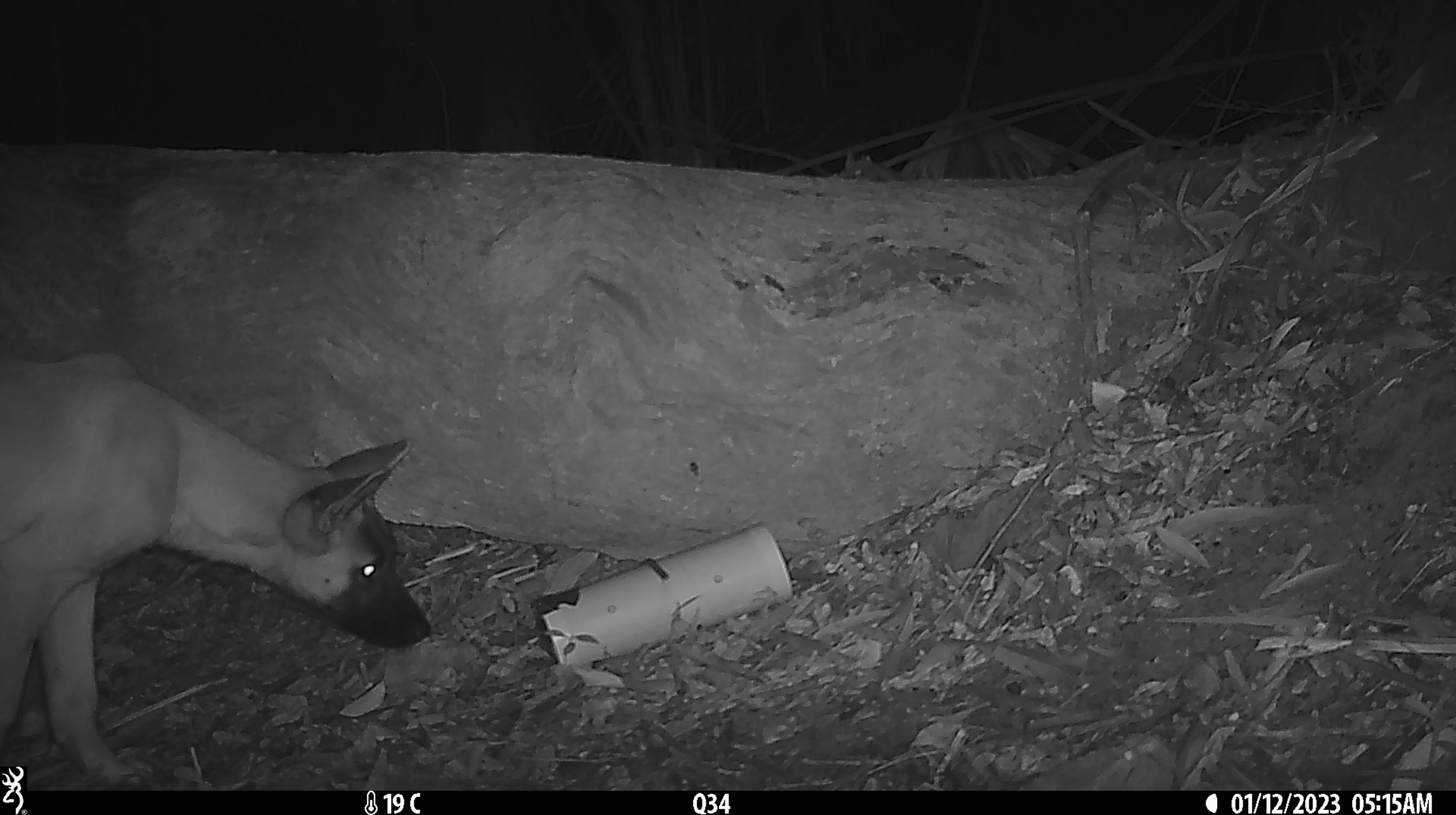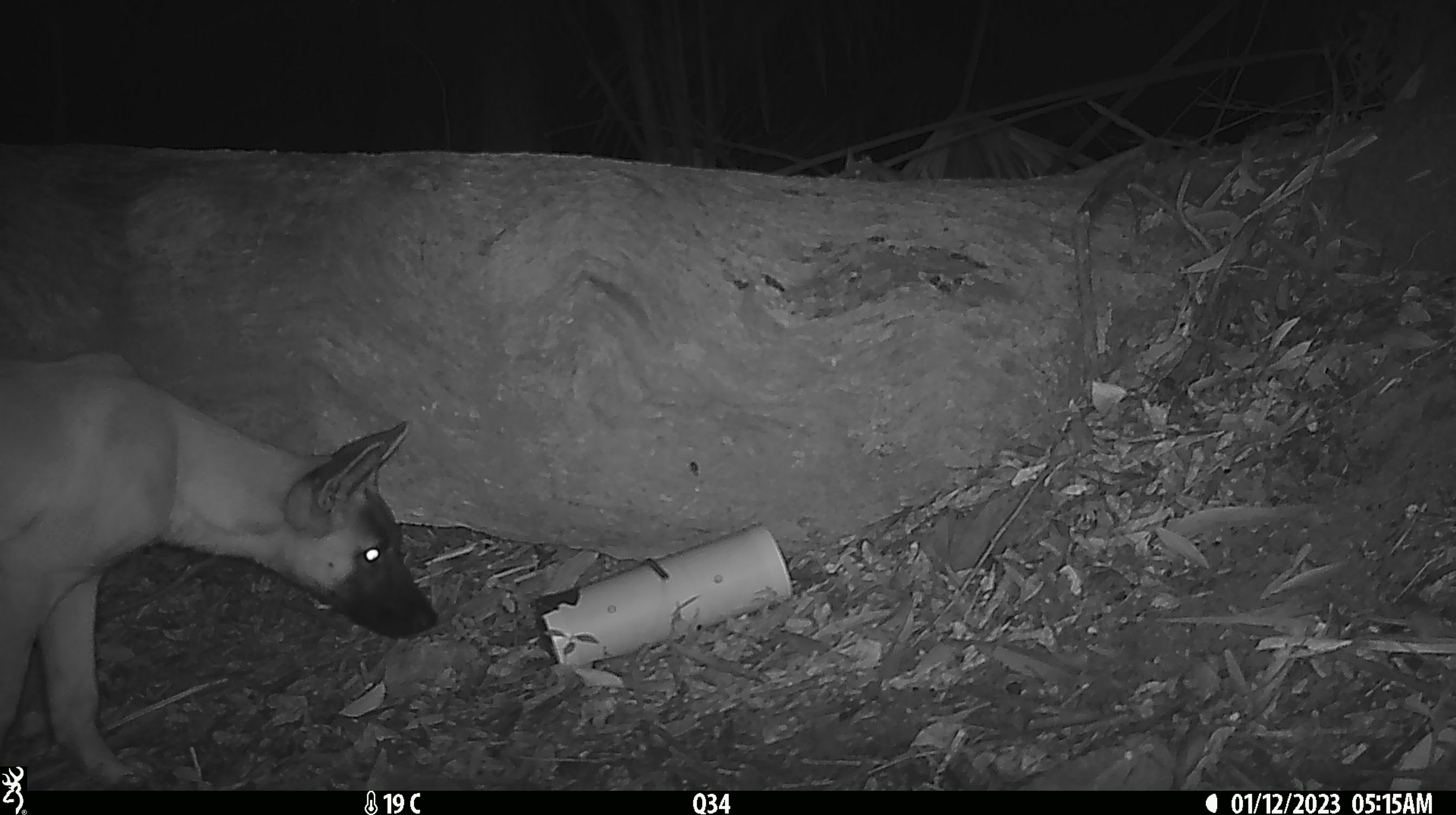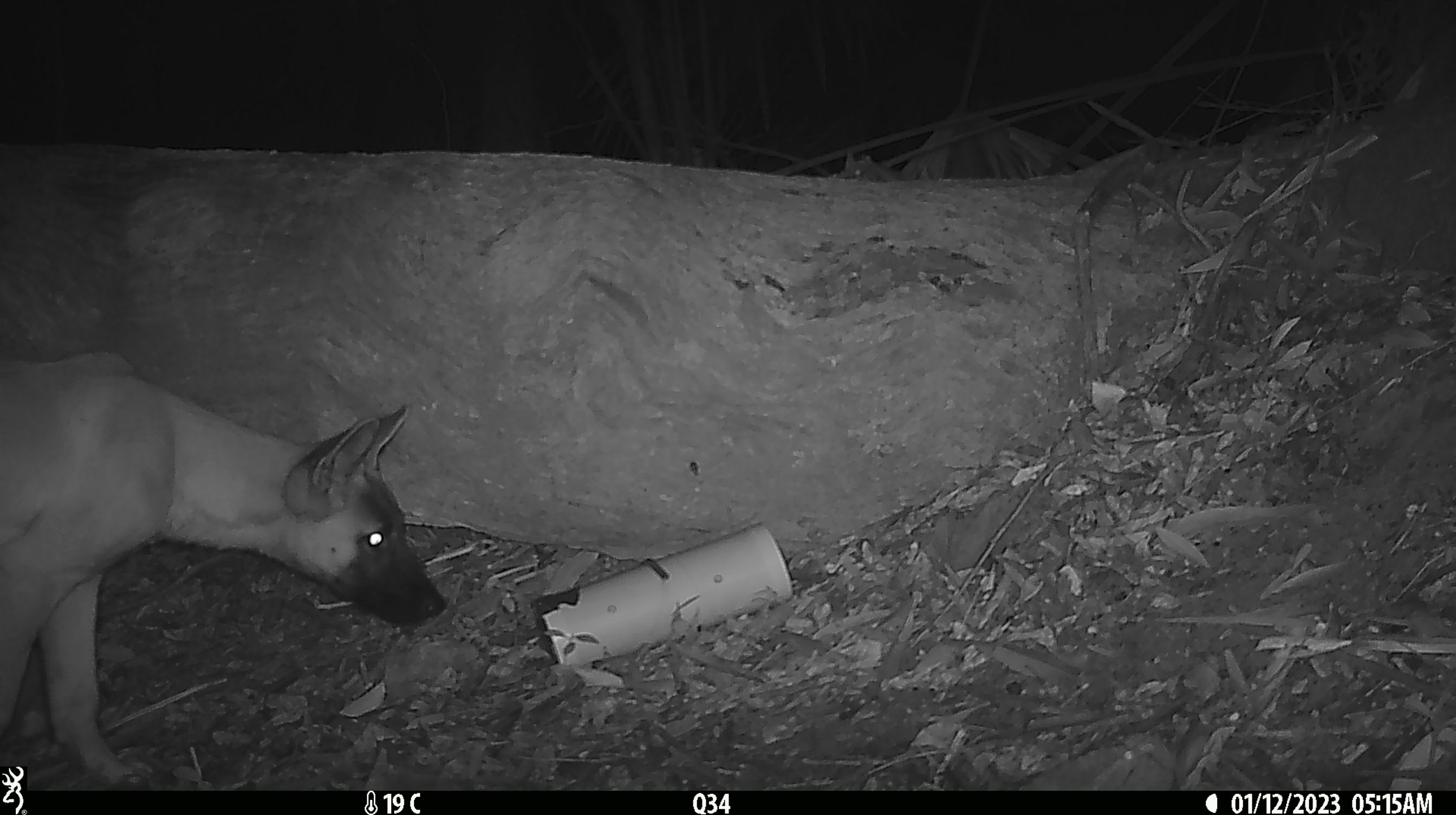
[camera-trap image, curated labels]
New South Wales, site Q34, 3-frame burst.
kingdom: Animalia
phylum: Chordata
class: Mammalia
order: Carnivora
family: Canidae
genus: Canis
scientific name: Canis familiaris dingo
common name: dingo